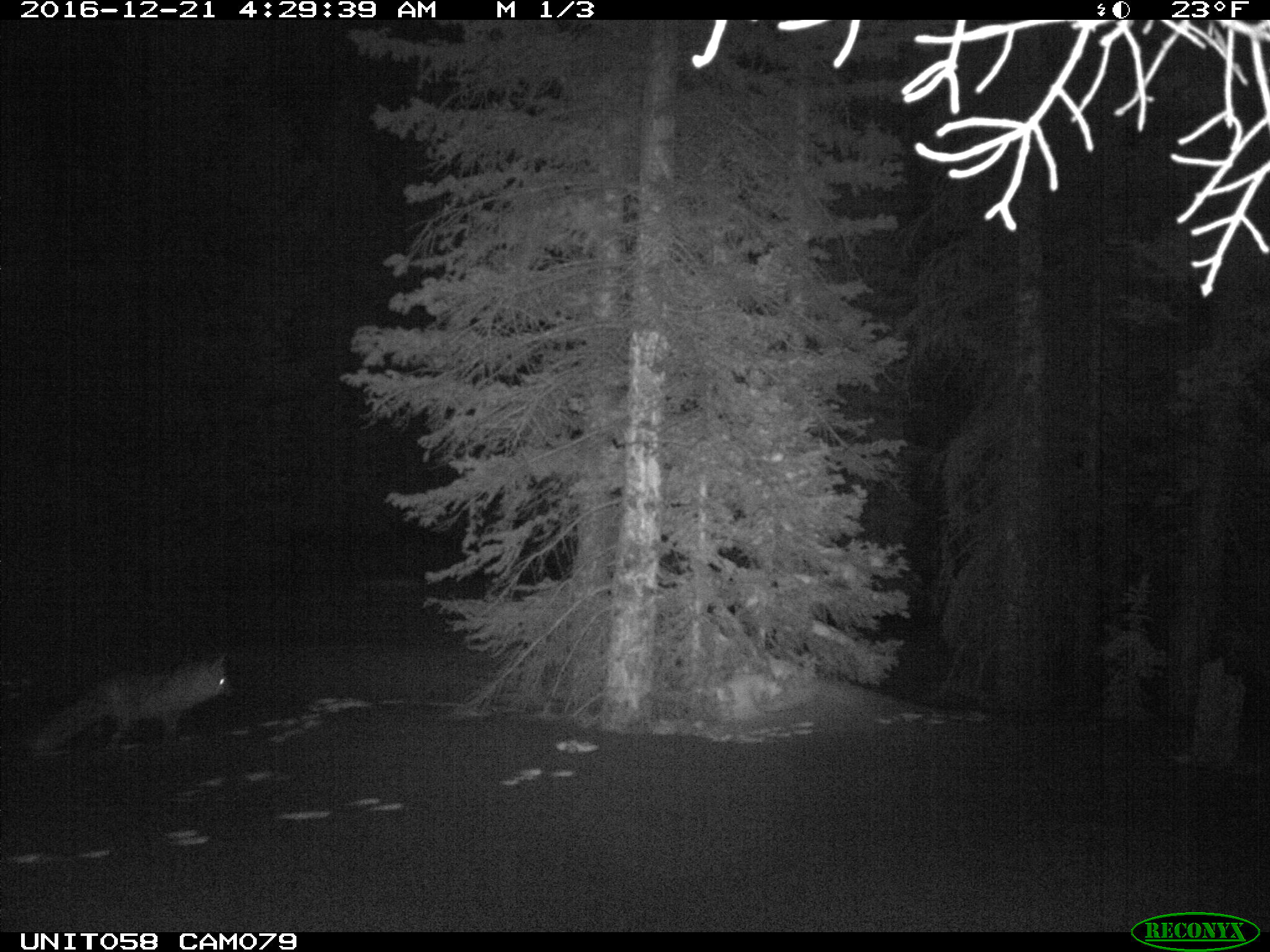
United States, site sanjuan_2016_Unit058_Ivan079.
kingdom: Animalia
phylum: Chordata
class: Mammalia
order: Carnivora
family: Canidae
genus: Vulpes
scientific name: Vulpes vulpes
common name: red fox